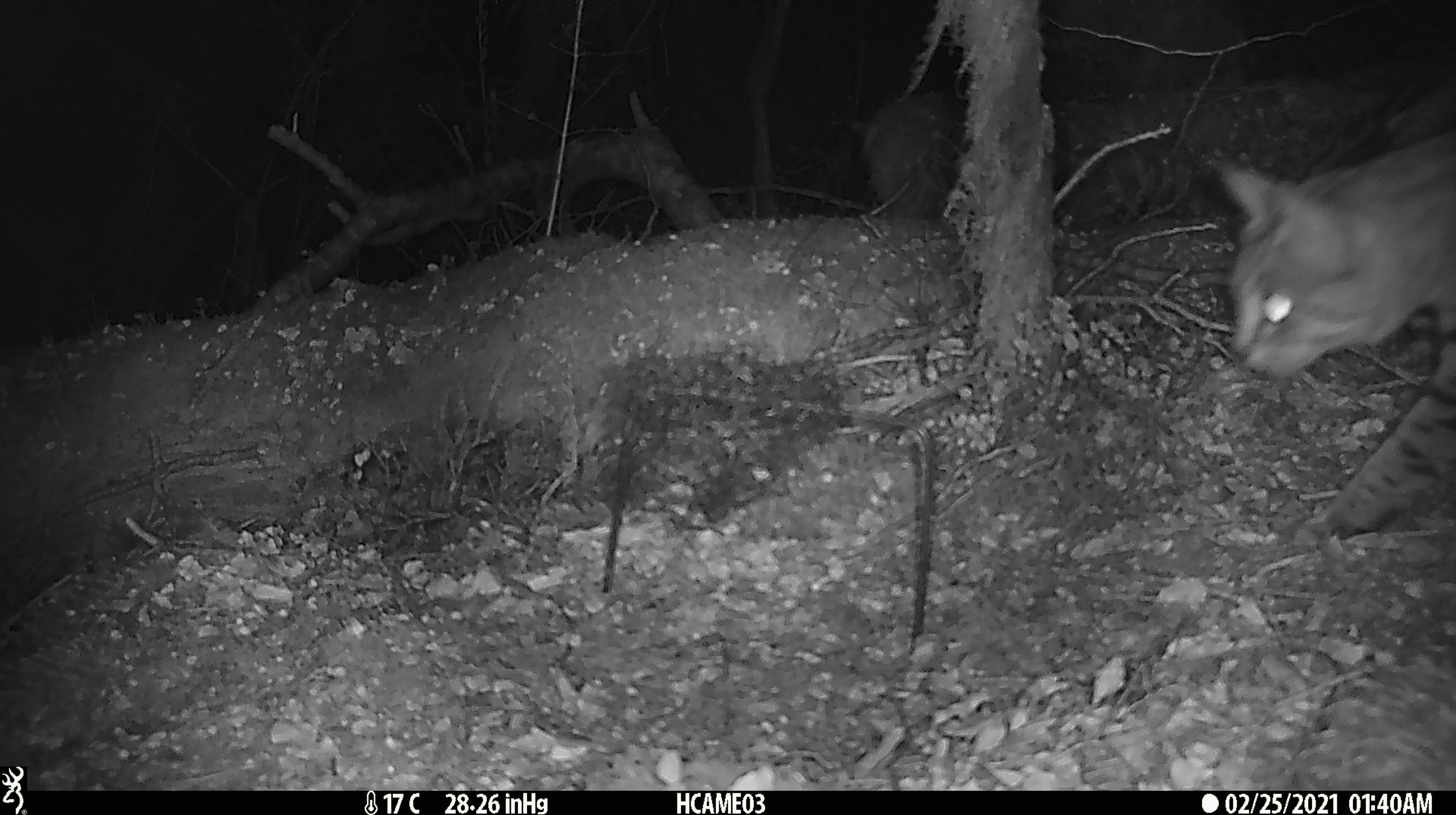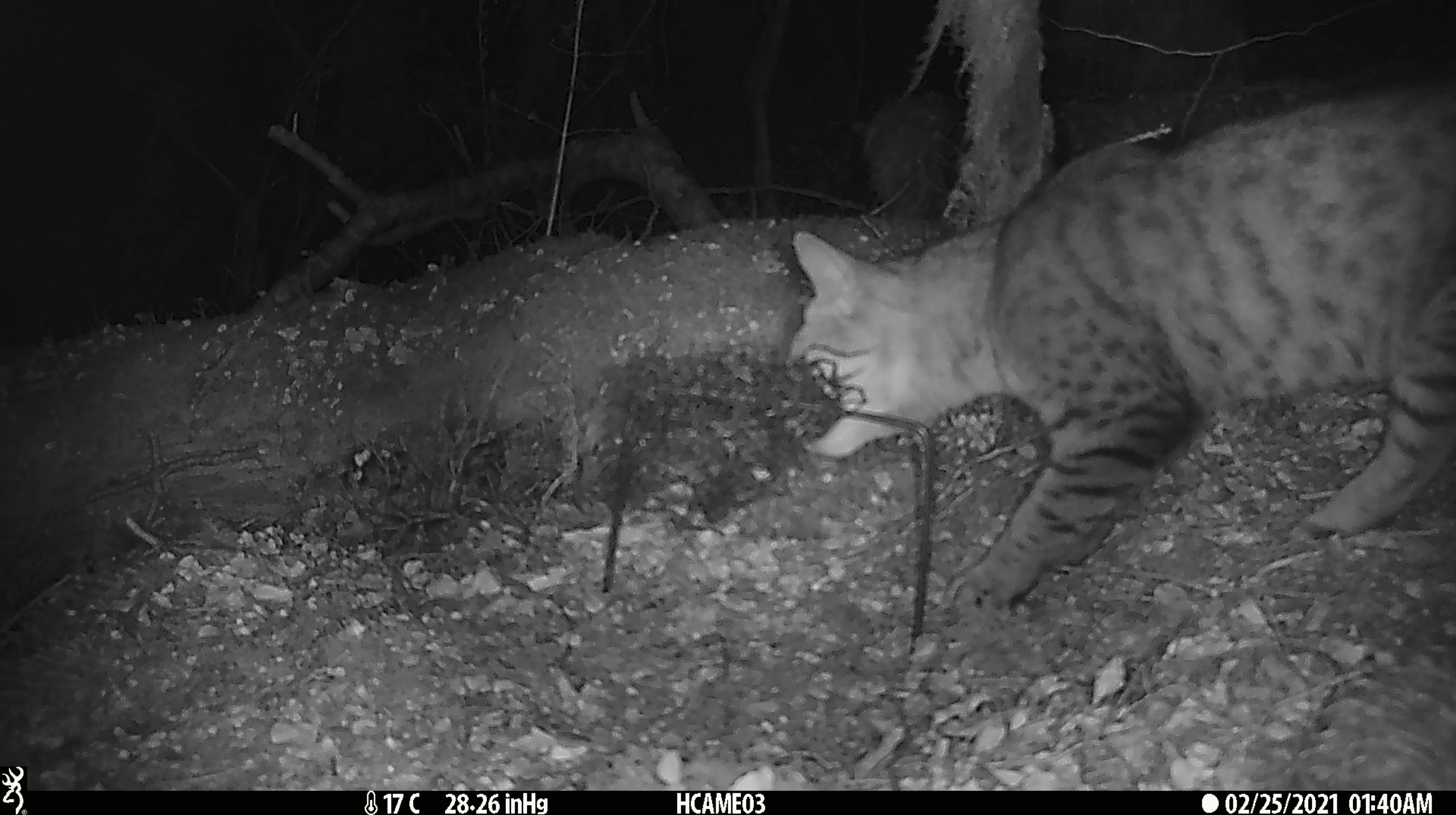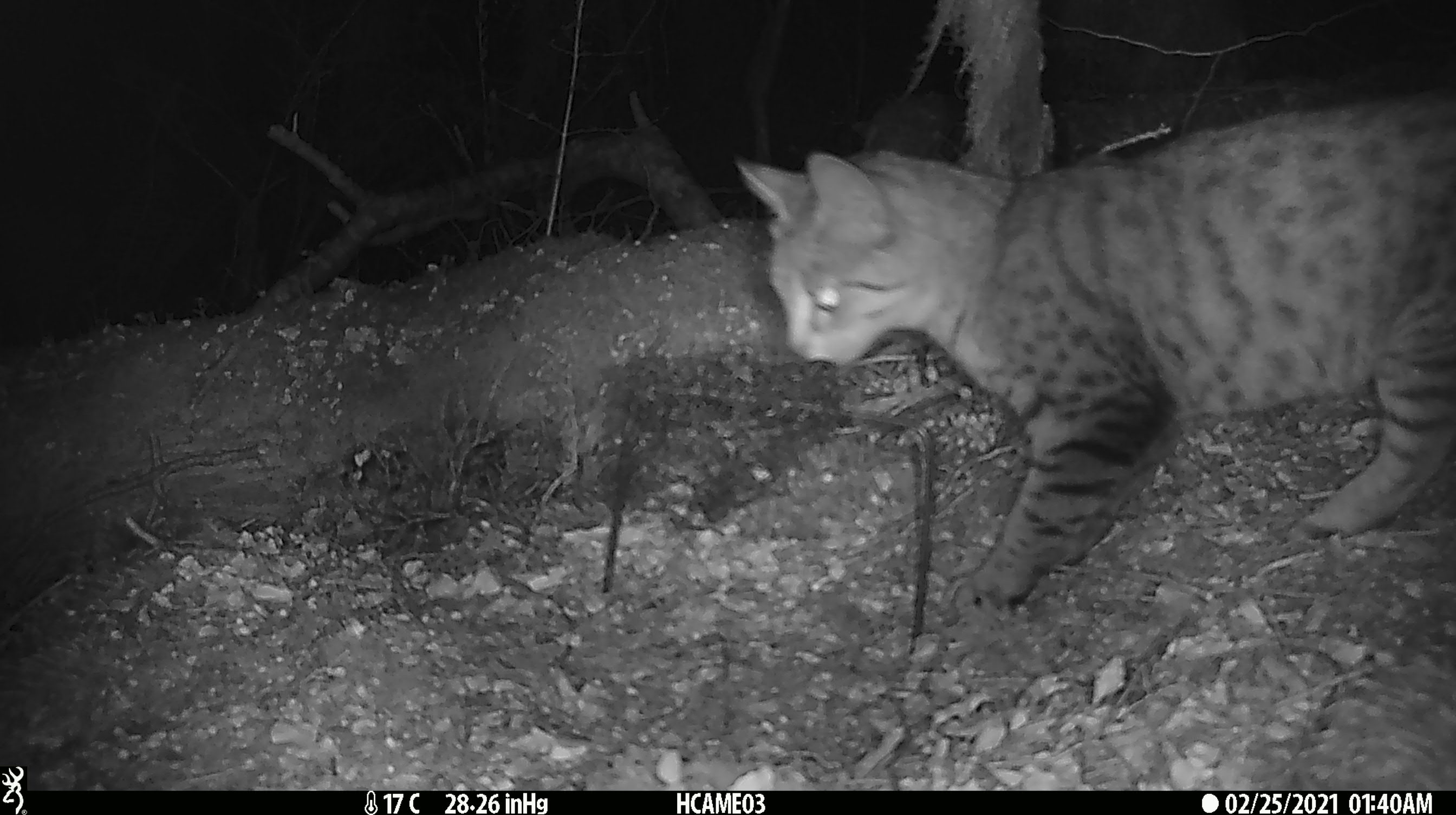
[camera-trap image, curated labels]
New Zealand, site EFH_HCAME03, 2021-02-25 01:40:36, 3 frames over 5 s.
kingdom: Animalia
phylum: Chordata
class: Mammalia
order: Carnivora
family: Felidae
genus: Felis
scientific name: Felis catus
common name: domestic cat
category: cat